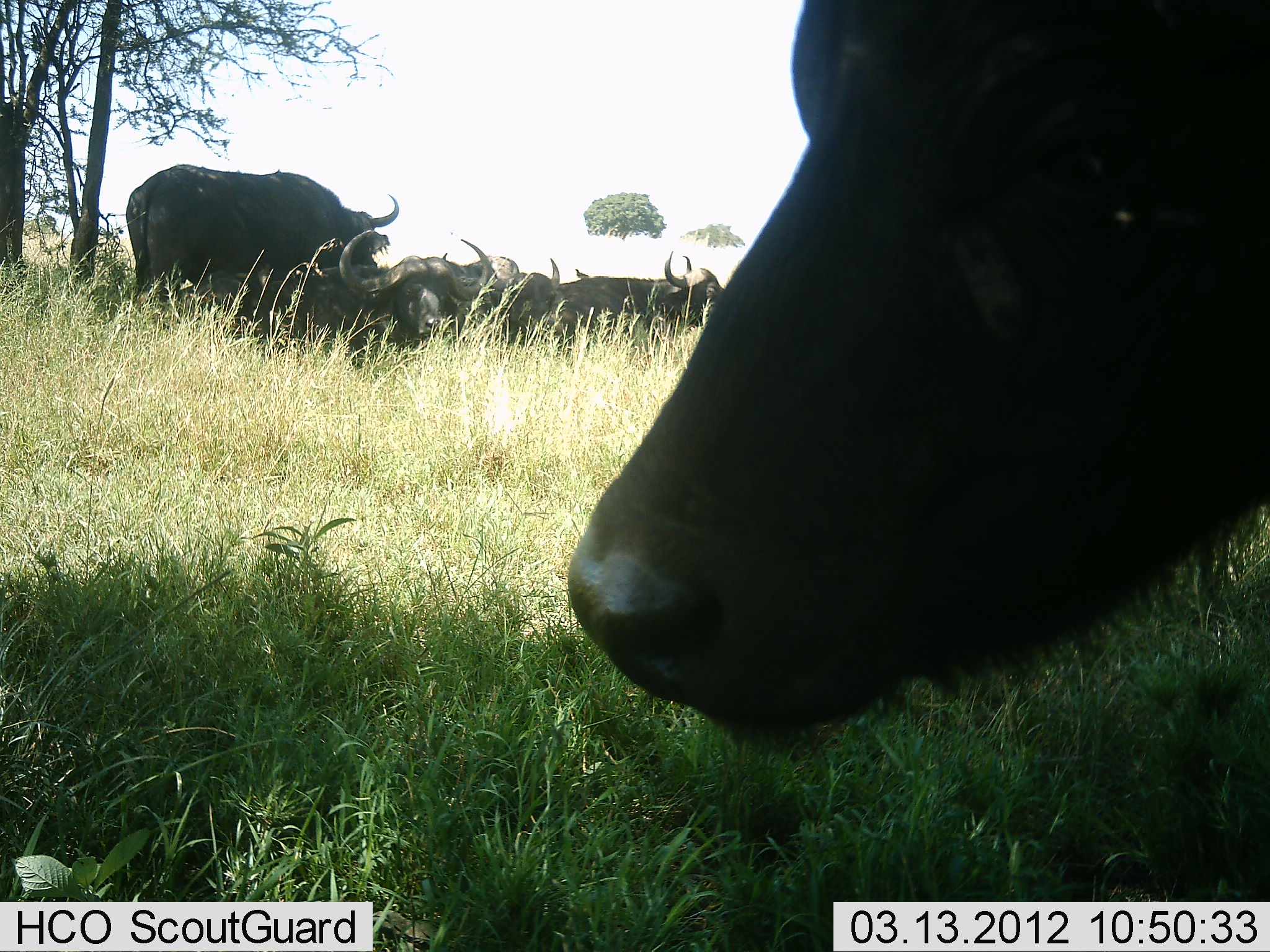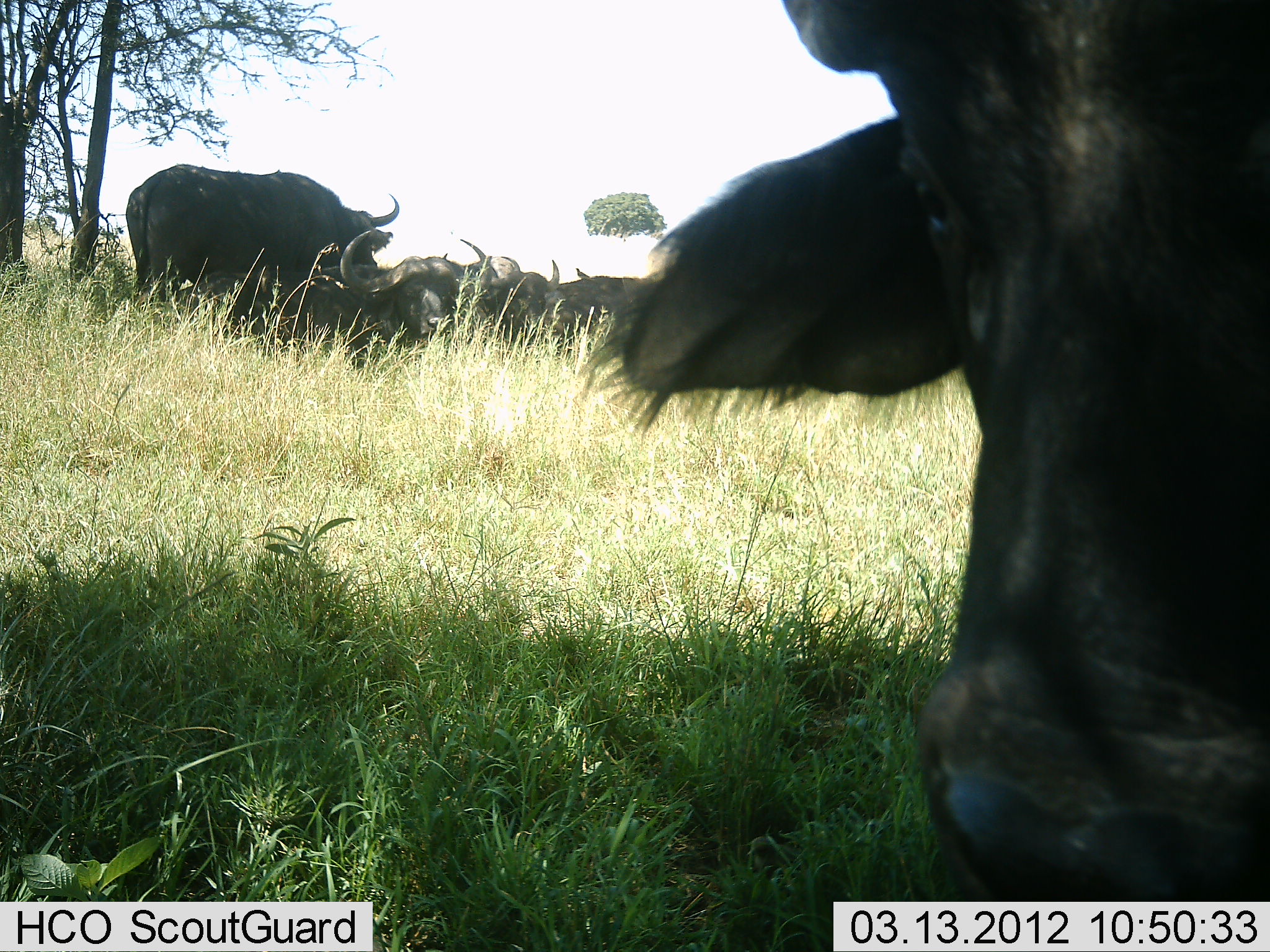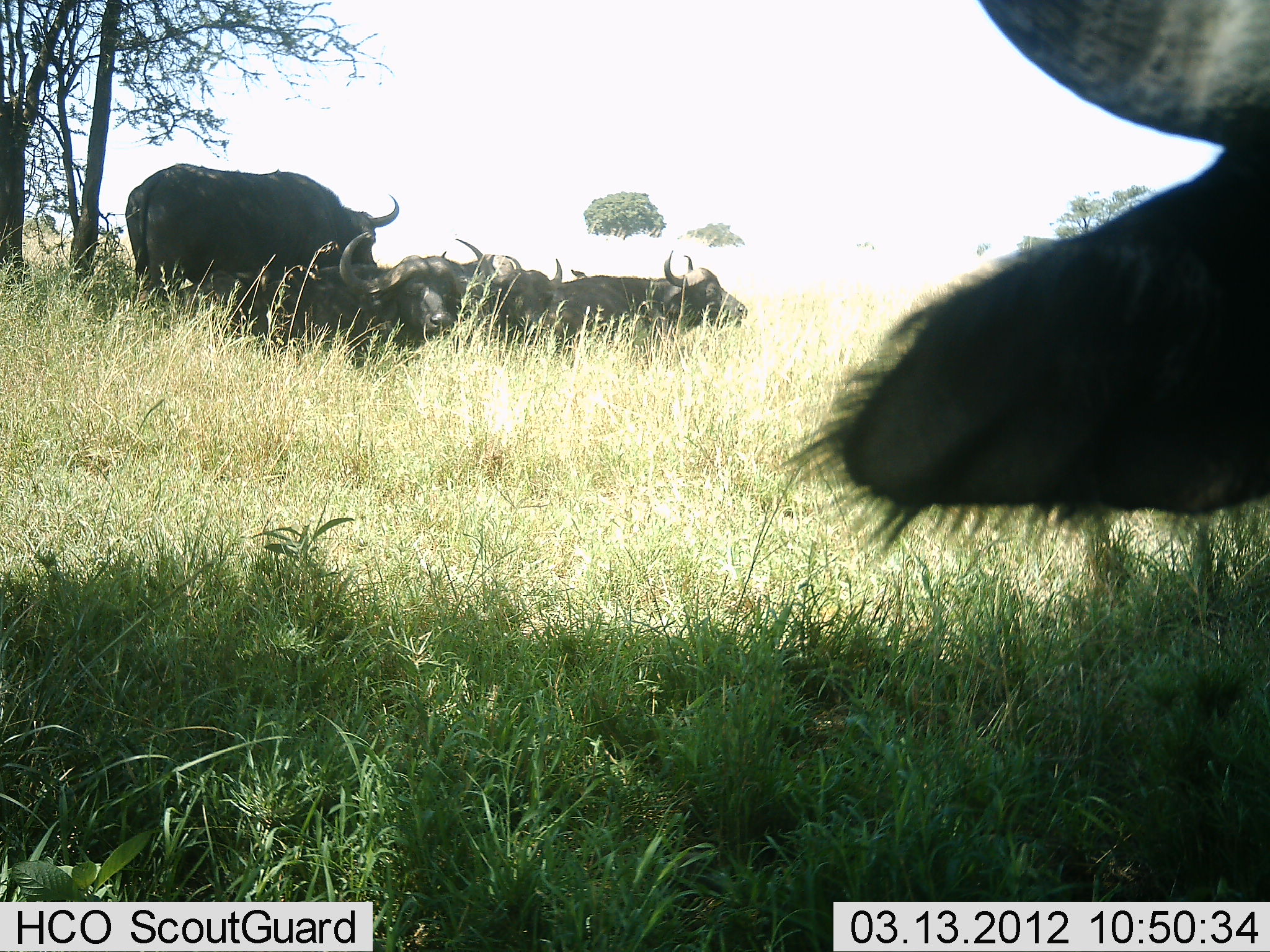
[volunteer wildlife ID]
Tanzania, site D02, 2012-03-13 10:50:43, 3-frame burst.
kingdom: Animalia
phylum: Chordata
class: Mammalia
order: Artiodactyla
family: Bovidae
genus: Syncerus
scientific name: Syncerus caffer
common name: cape buffalo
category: buffalo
Buffalo (cape buffalo) (Syncerus caffer), count 5. Behavior (volunteer vote fractions): standing 58%, resting 83%, moving 8%, interacting 4%. Young present (vote fraction): 0%. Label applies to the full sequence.